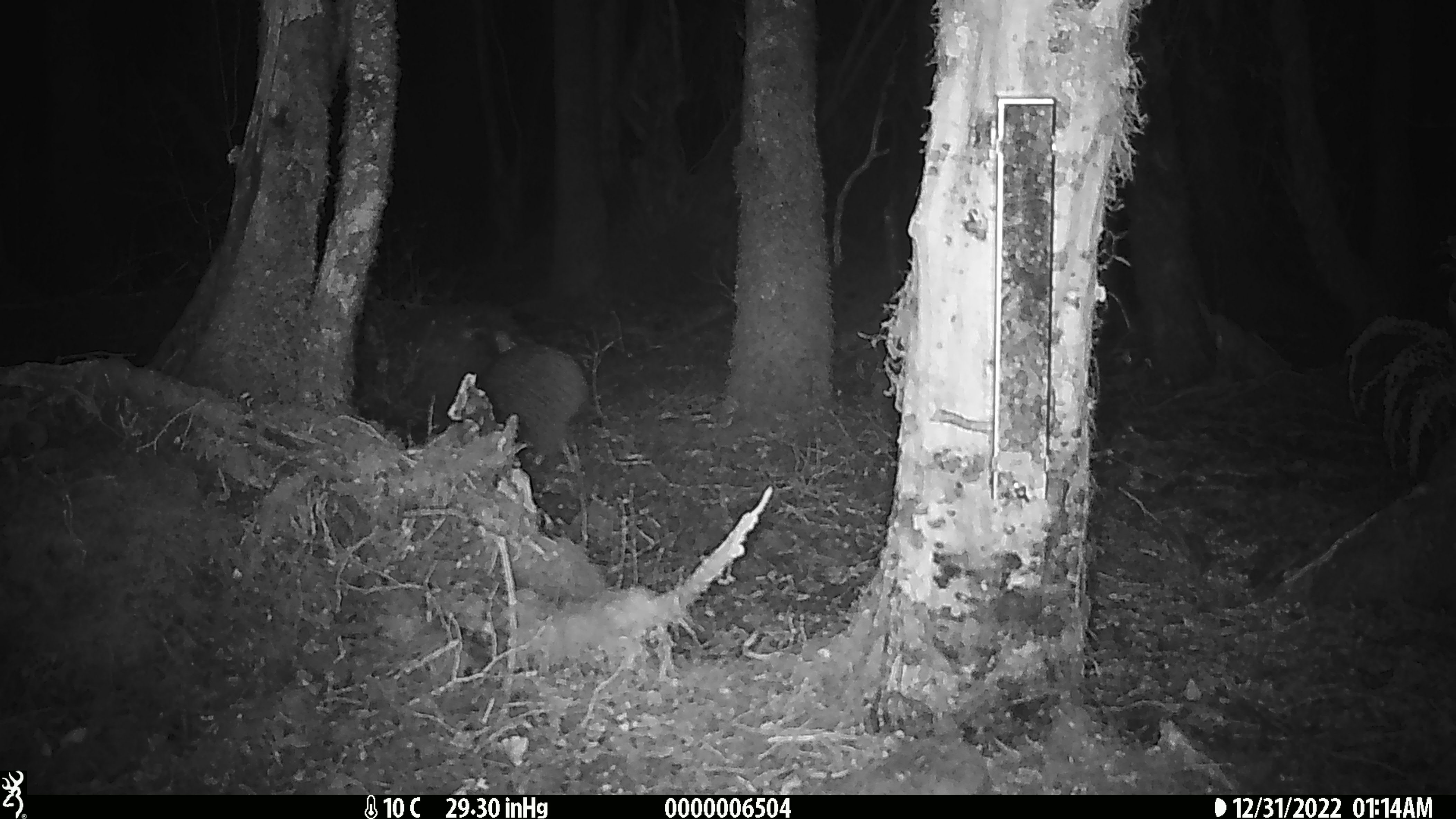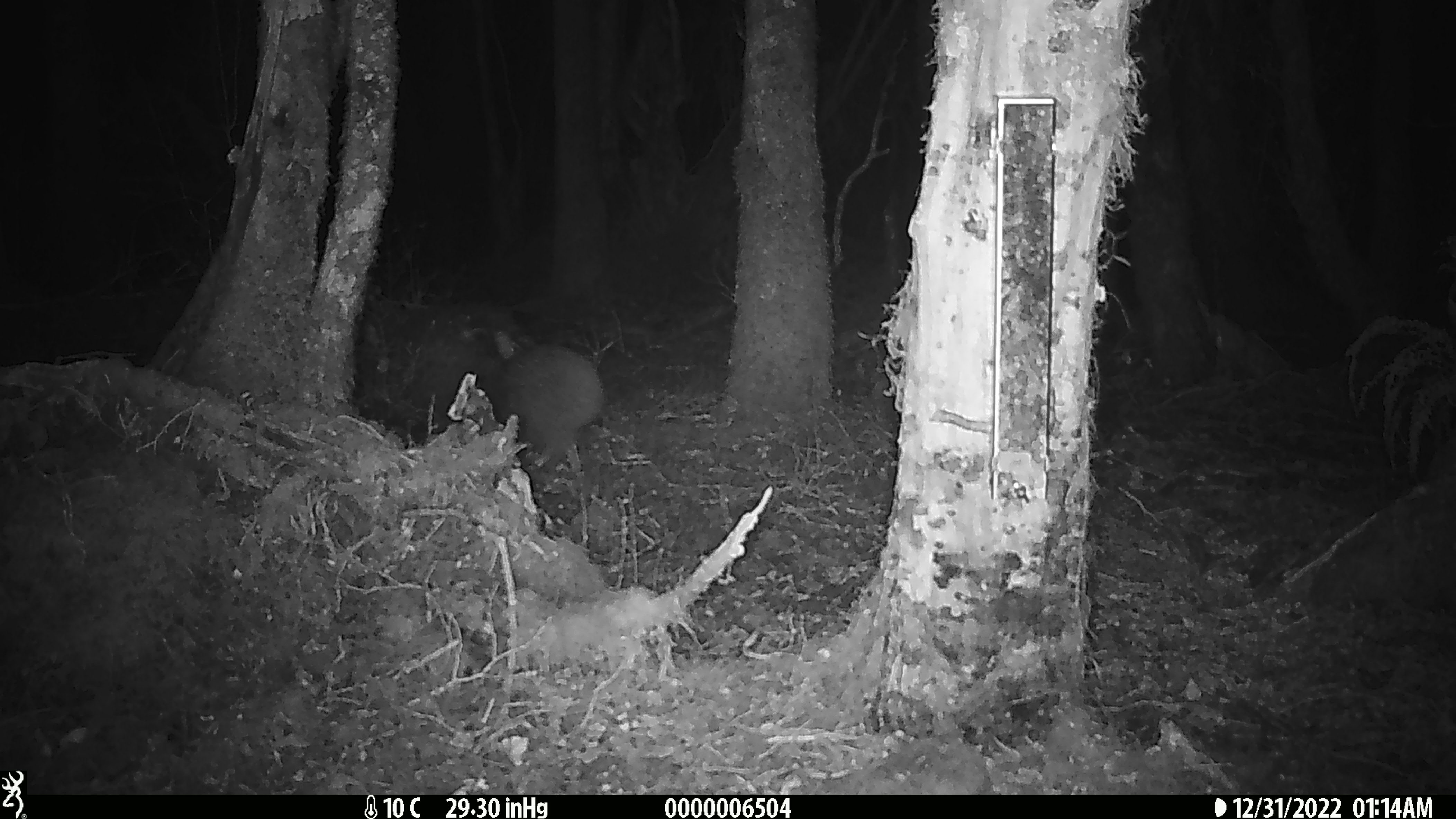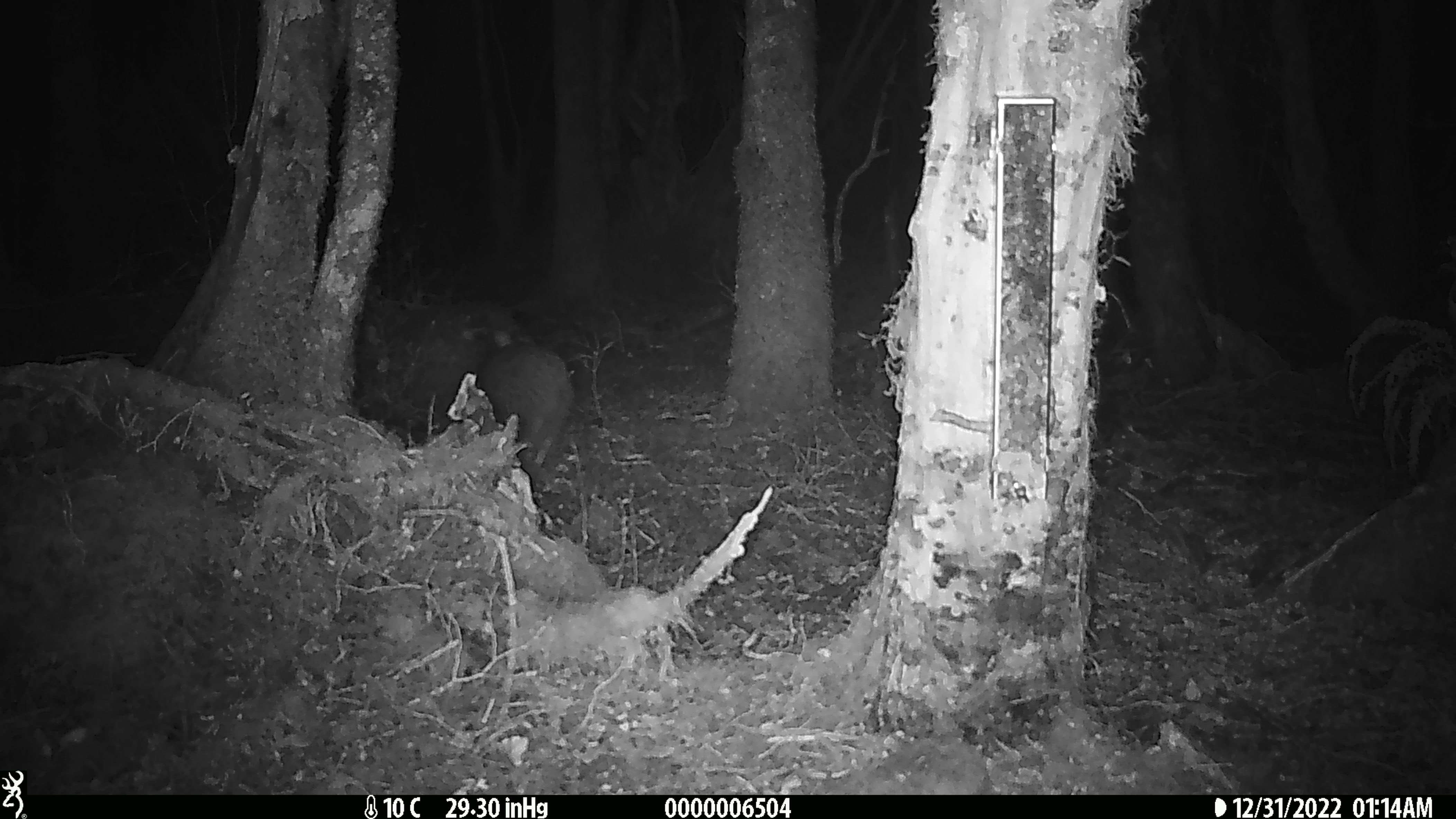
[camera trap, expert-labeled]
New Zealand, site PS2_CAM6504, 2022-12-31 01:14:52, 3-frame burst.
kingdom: Animalia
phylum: Chordata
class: Aves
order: Apterygiformes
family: Apterygidae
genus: Apteryx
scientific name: Apteryx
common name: kiwi